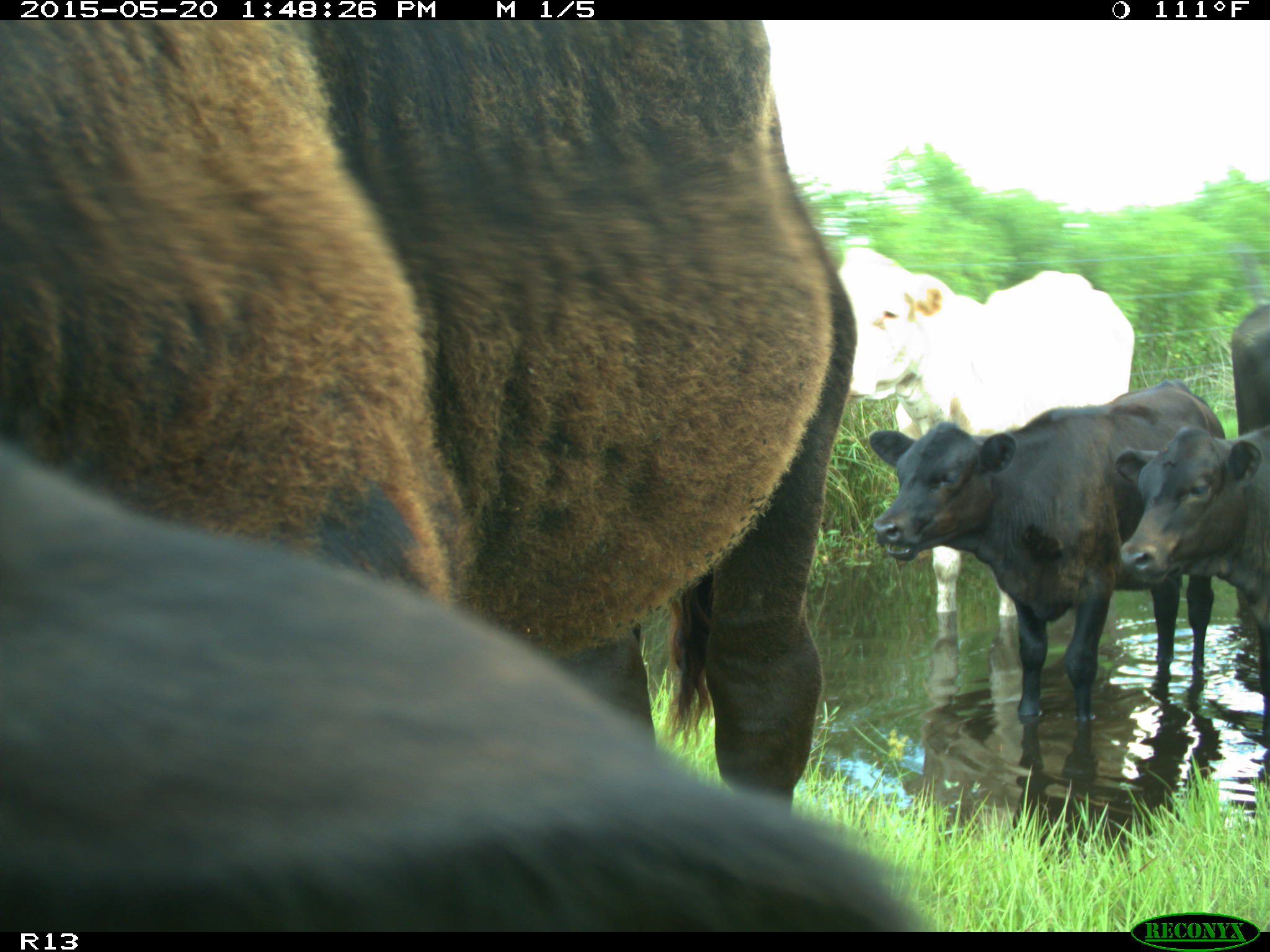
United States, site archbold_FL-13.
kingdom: Animalia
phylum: Chordata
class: Mammalia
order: Artiodactyla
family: Bovidae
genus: Bos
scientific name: Bos taurus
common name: domestic cow